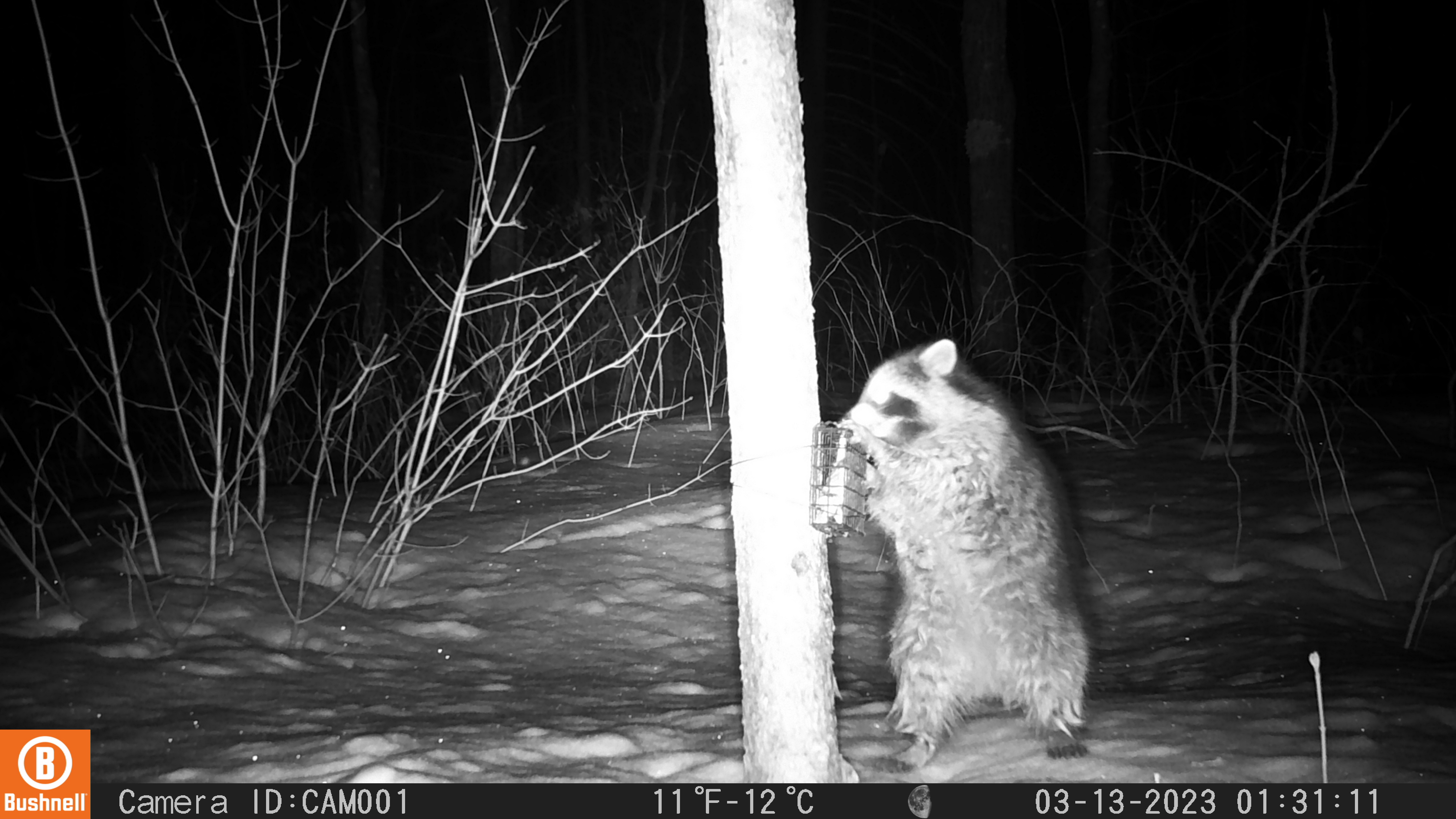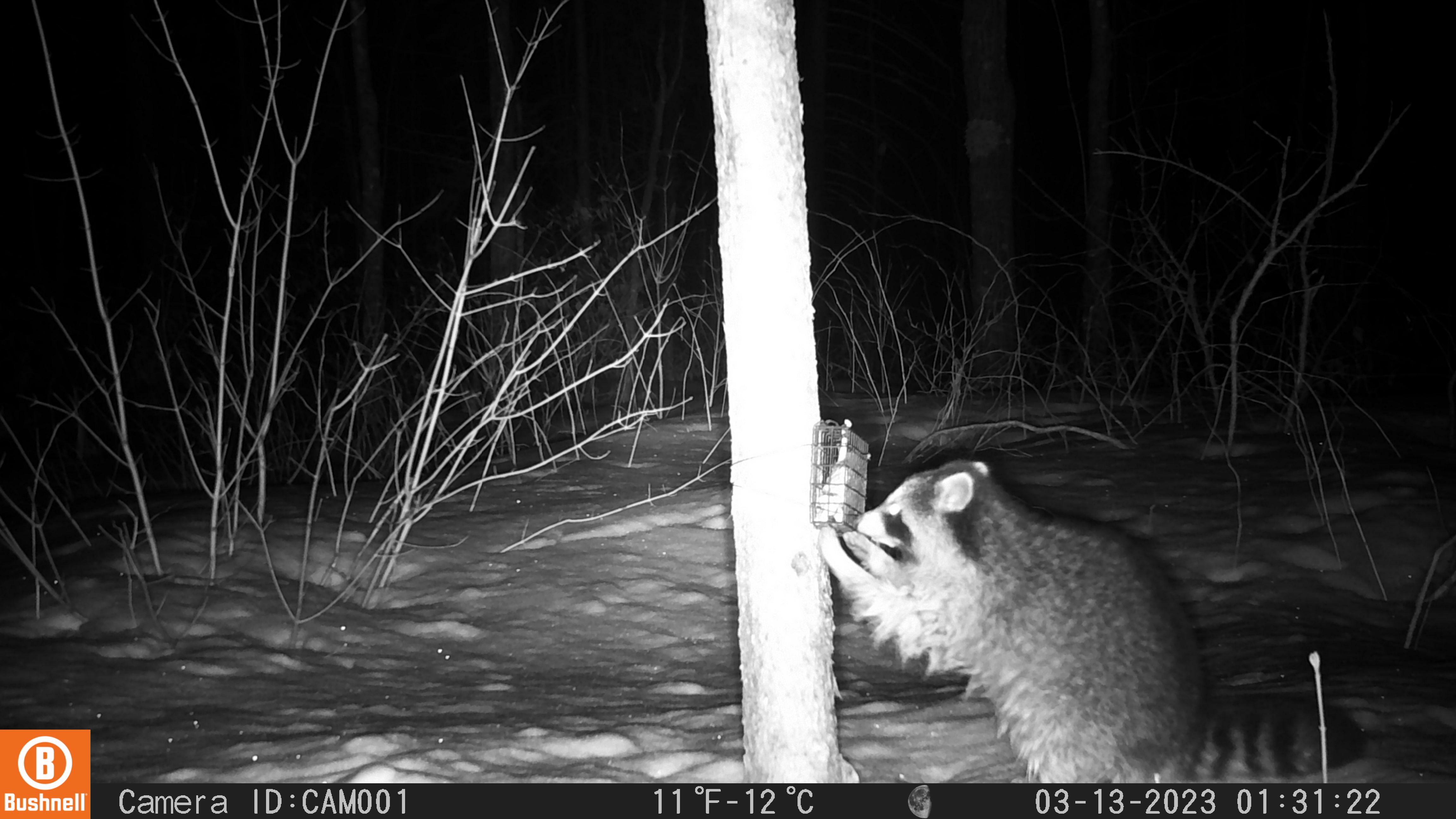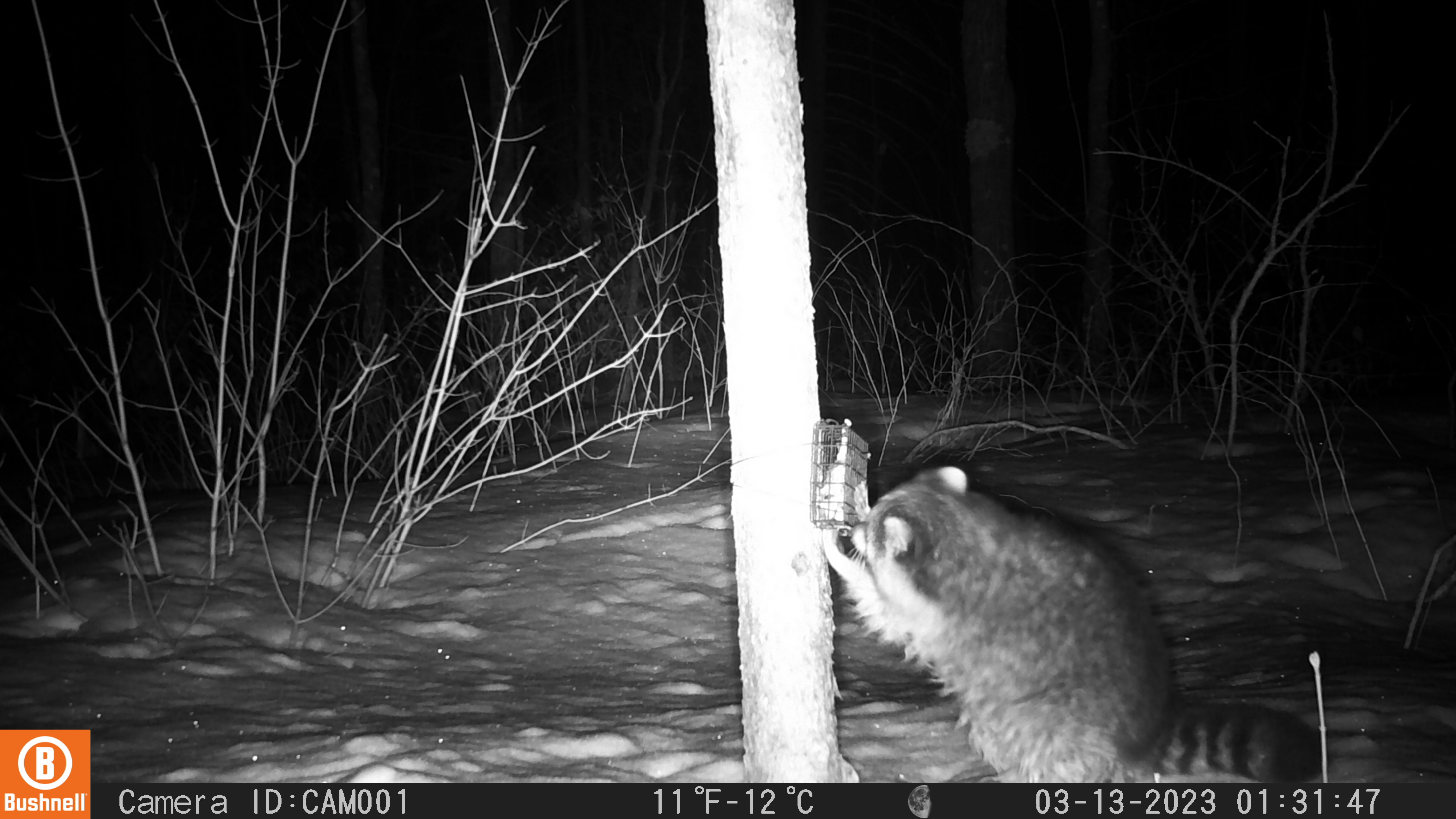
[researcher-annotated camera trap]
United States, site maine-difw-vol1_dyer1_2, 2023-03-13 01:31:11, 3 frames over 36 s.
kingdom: Animalia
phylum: Chordata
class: Mammalia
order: Carnivora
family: Procyonidae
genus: Procyon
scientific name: Procyon lotor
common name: raccoon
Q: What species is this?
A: Raccoon (Procyon lotor).